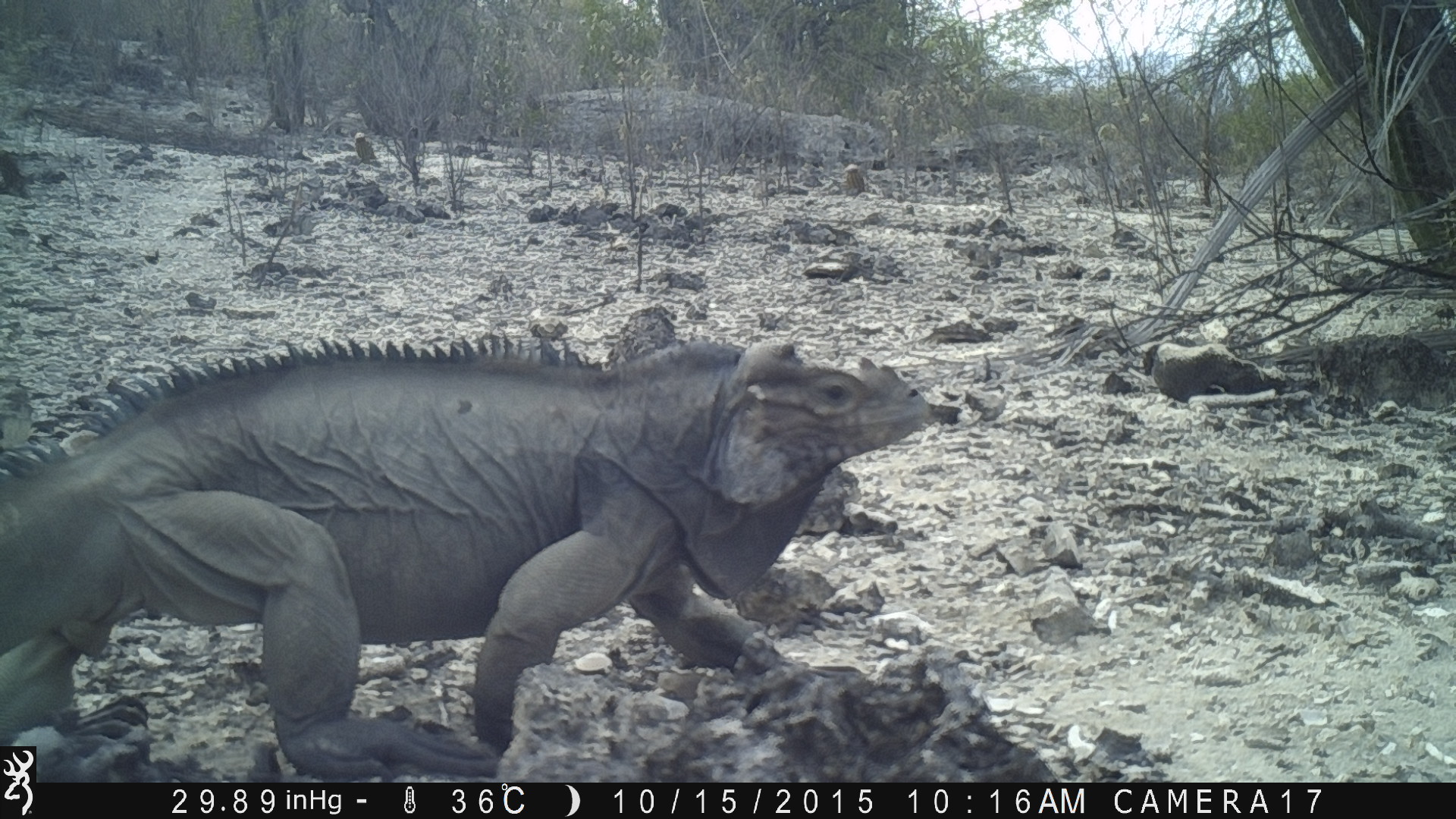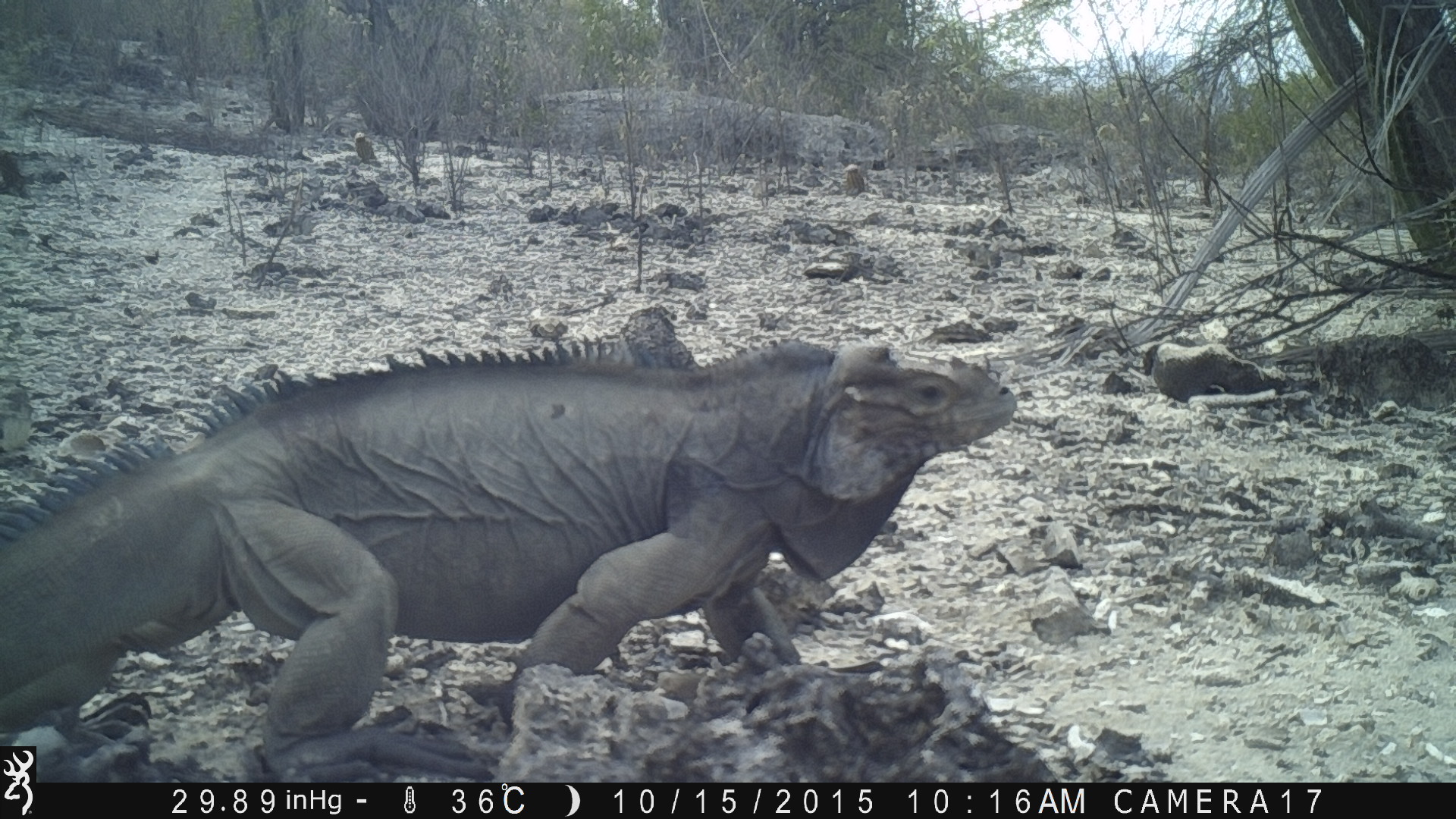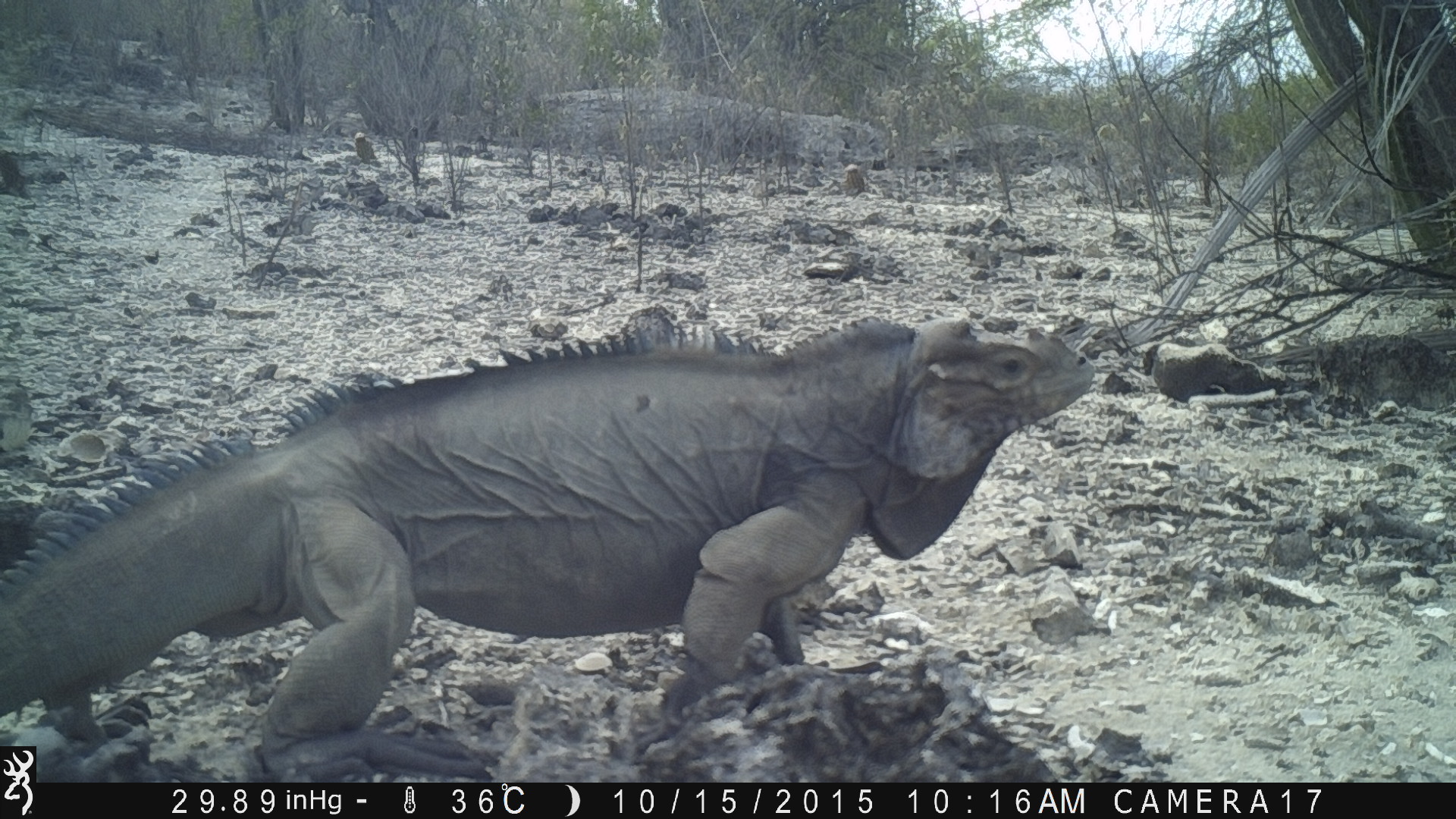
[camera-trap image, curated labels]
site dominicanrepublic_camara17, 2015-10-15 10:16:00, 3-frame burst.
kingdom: Animalia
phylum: Chordata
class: Reptilia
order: Squamata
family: Iguanidae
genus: Iguana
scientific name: Iguana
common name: typical iguanas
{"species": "Iguana (typical iguanas)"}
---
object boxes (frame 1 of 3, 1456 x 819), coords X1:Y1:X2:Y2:
iguana: 38:331:940:783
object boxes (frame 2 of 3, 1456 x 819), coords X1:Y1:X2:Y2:
iguana: 0:332:1034:747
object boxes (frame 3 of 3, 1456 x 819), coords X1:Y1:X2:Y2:
iguana: 0:309:1106:747